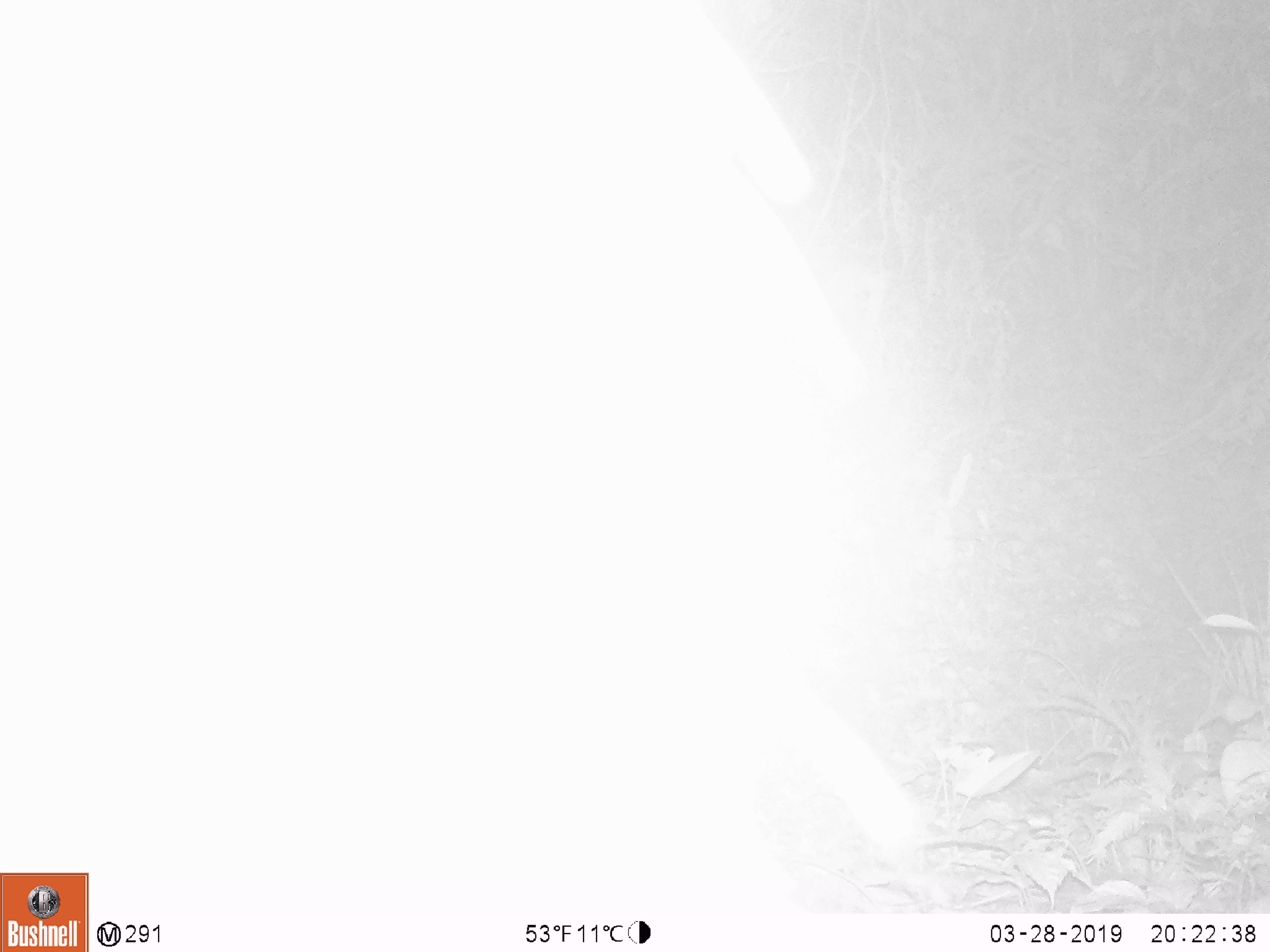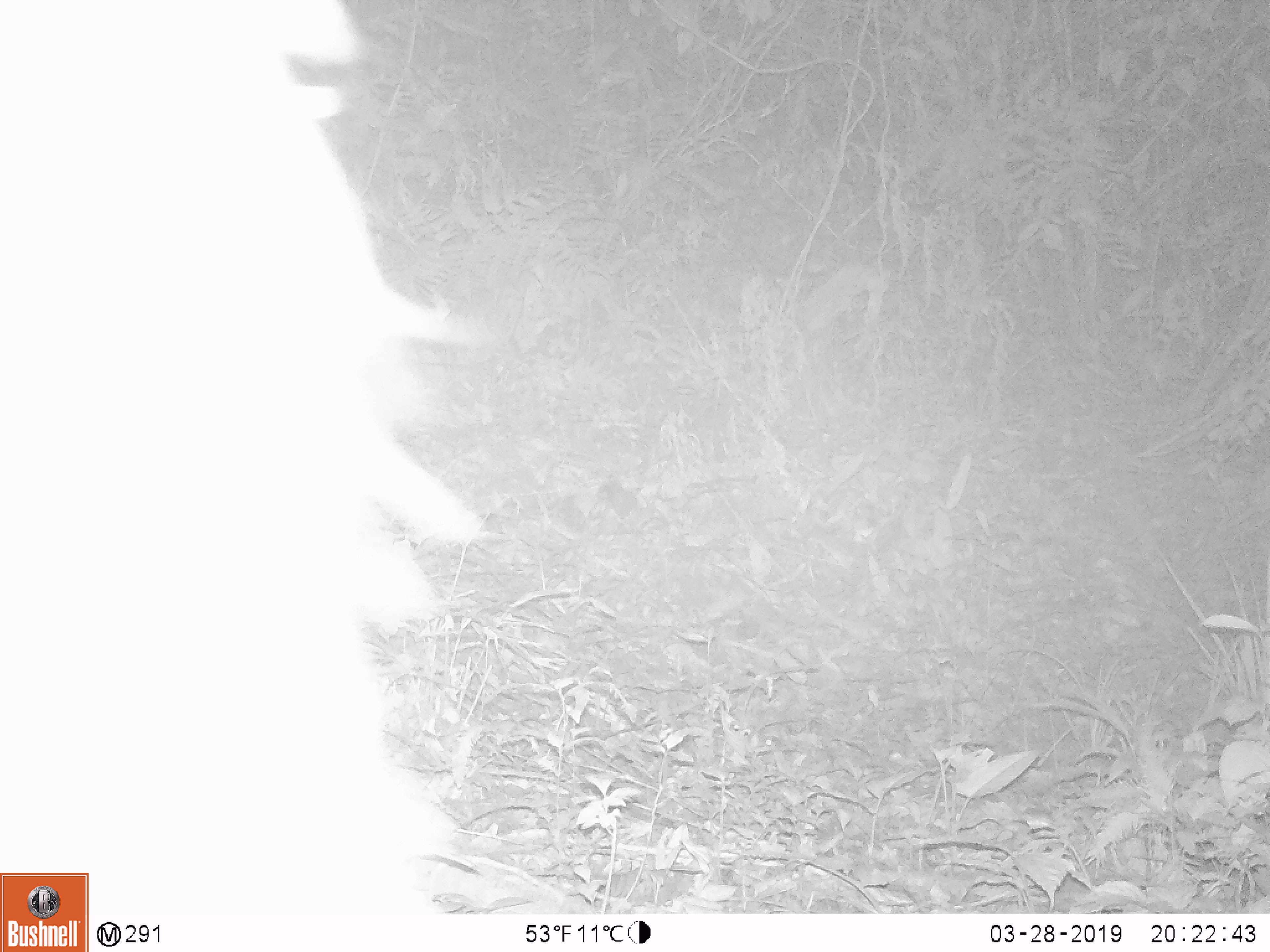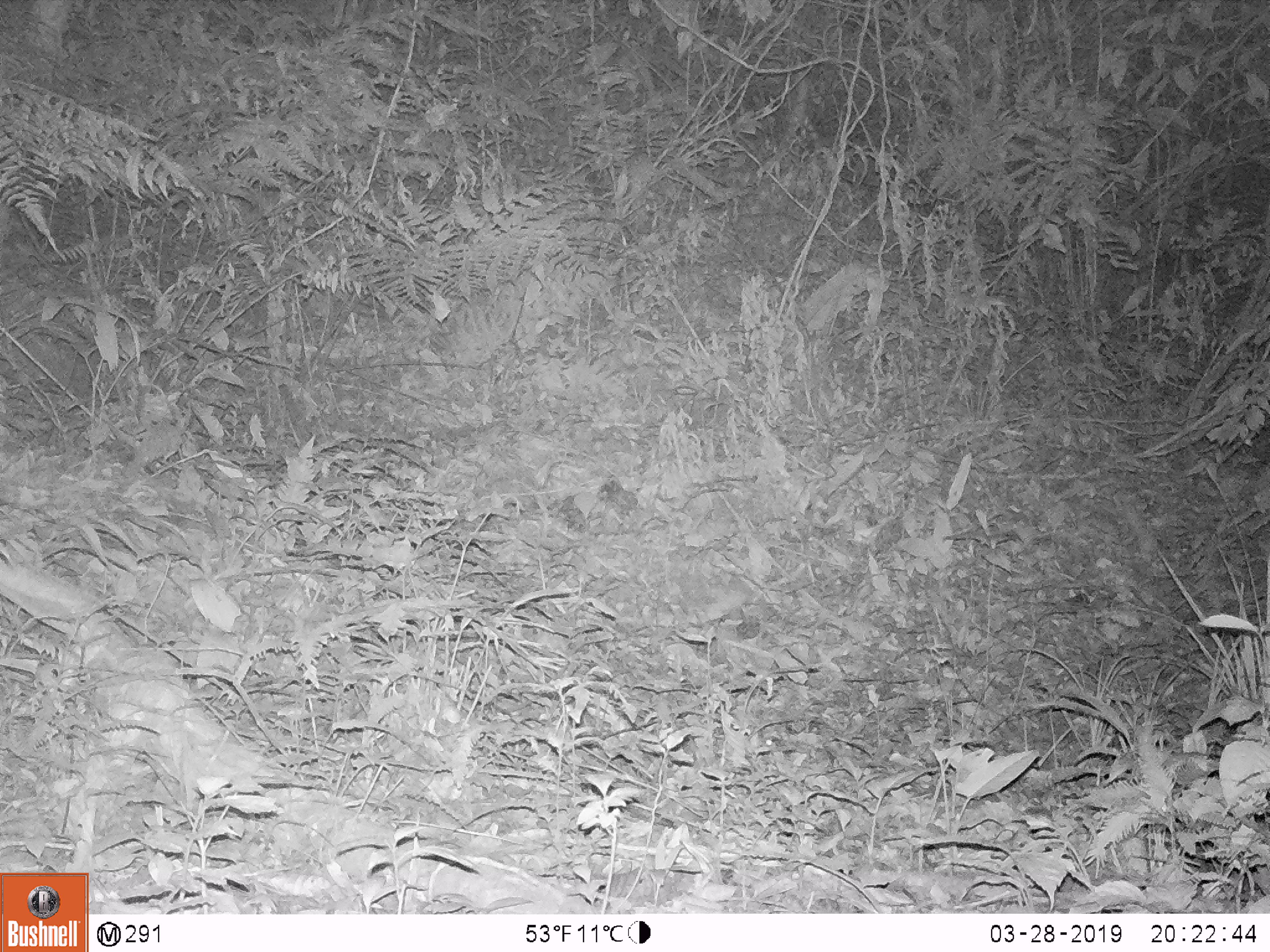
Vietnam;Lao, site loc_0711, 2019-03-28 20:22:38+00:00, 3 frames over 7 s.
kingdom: Animalia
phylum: Chordata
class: Mammalia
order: Artiodactyla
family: Bovidae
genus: Capricornis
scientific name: Capricornis sumatraensis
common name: chinese serow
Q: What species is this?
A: Chinese serow (Capricornis sumatraensis).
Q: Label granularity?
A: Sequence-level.